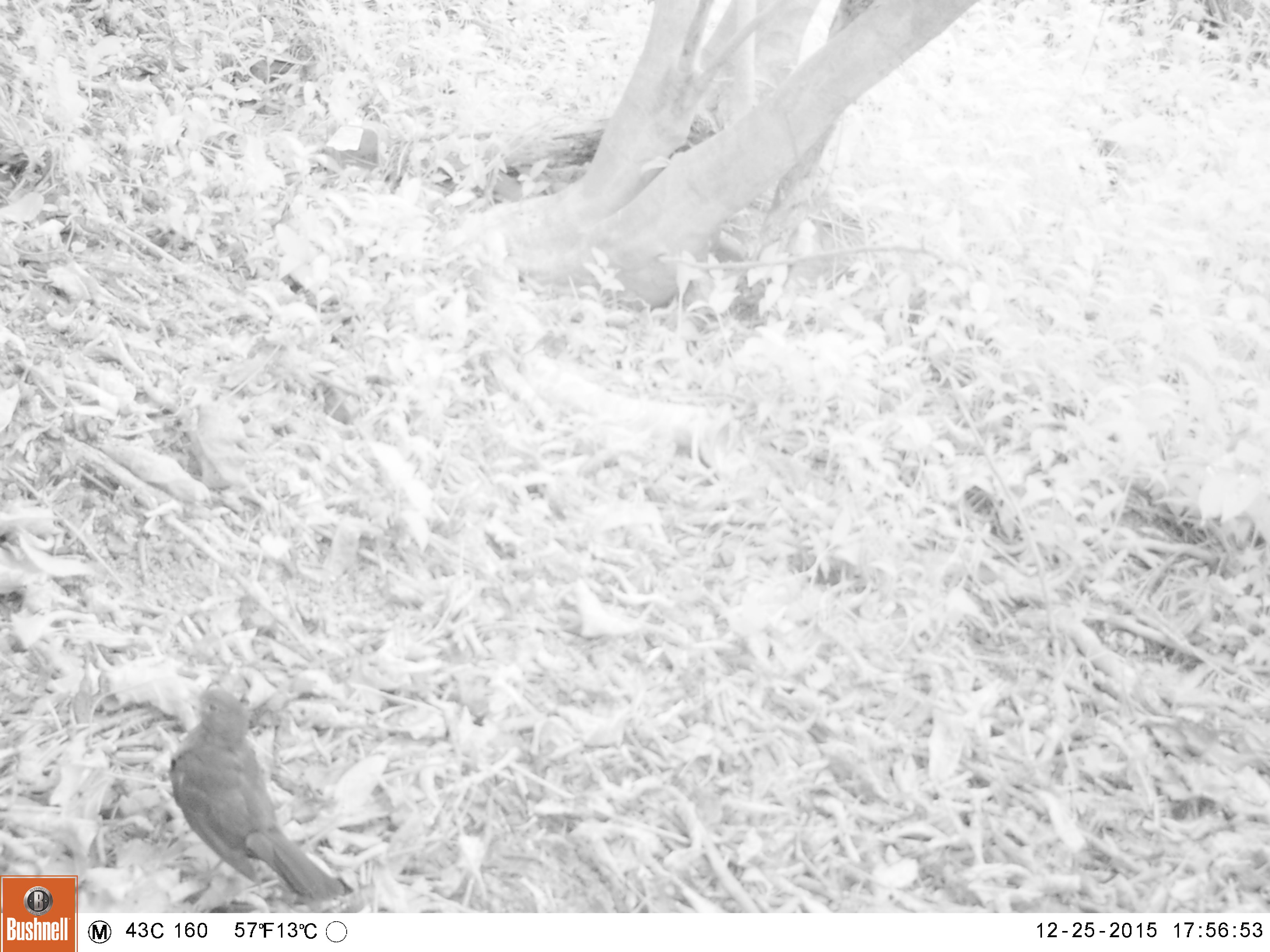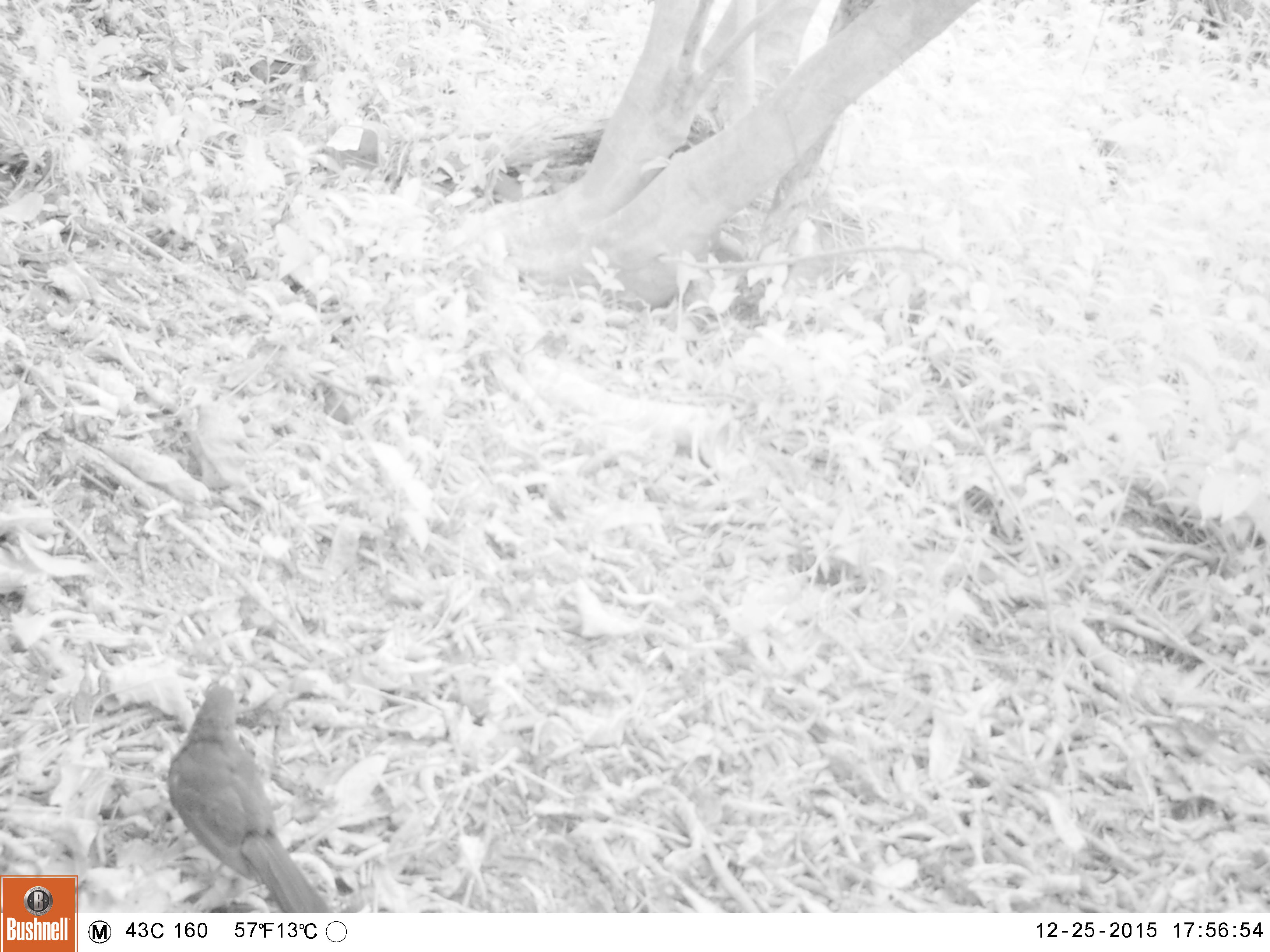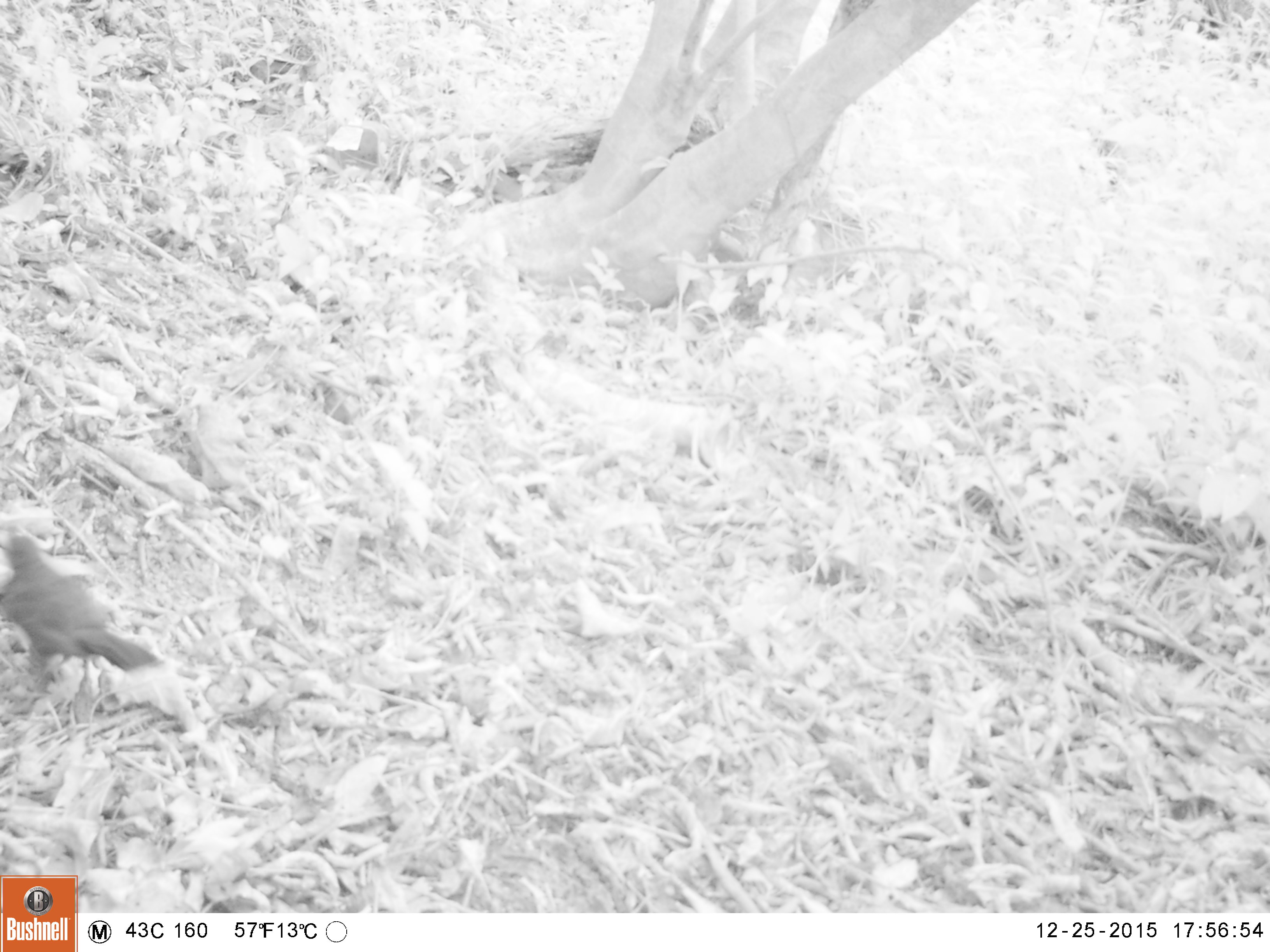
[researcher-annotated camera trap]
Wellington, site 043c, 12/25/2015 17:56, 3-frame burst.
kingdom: Animalia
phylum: Chordata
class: Aves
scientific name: Aves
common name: bird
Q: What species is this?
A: Bird (Aves).